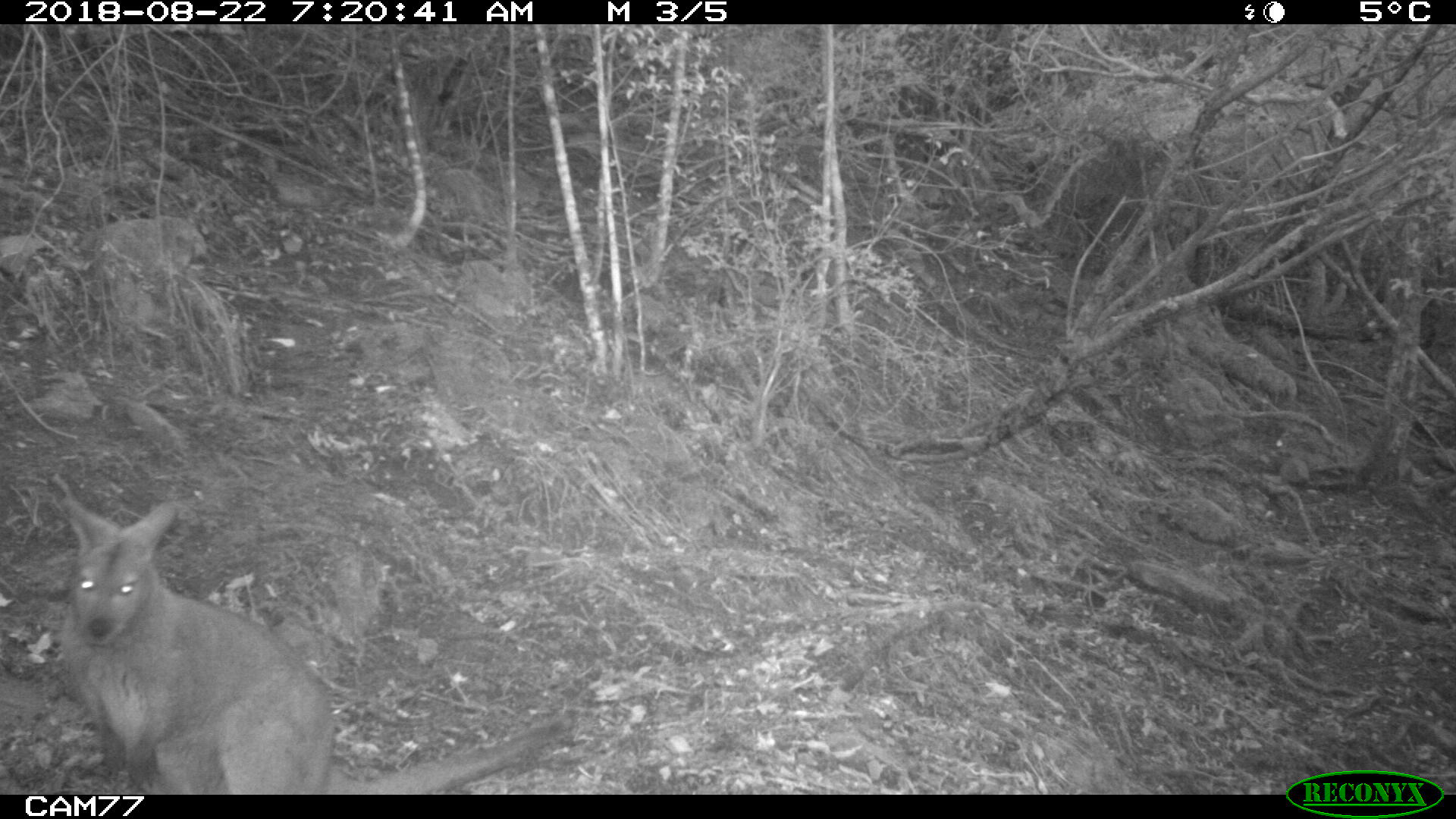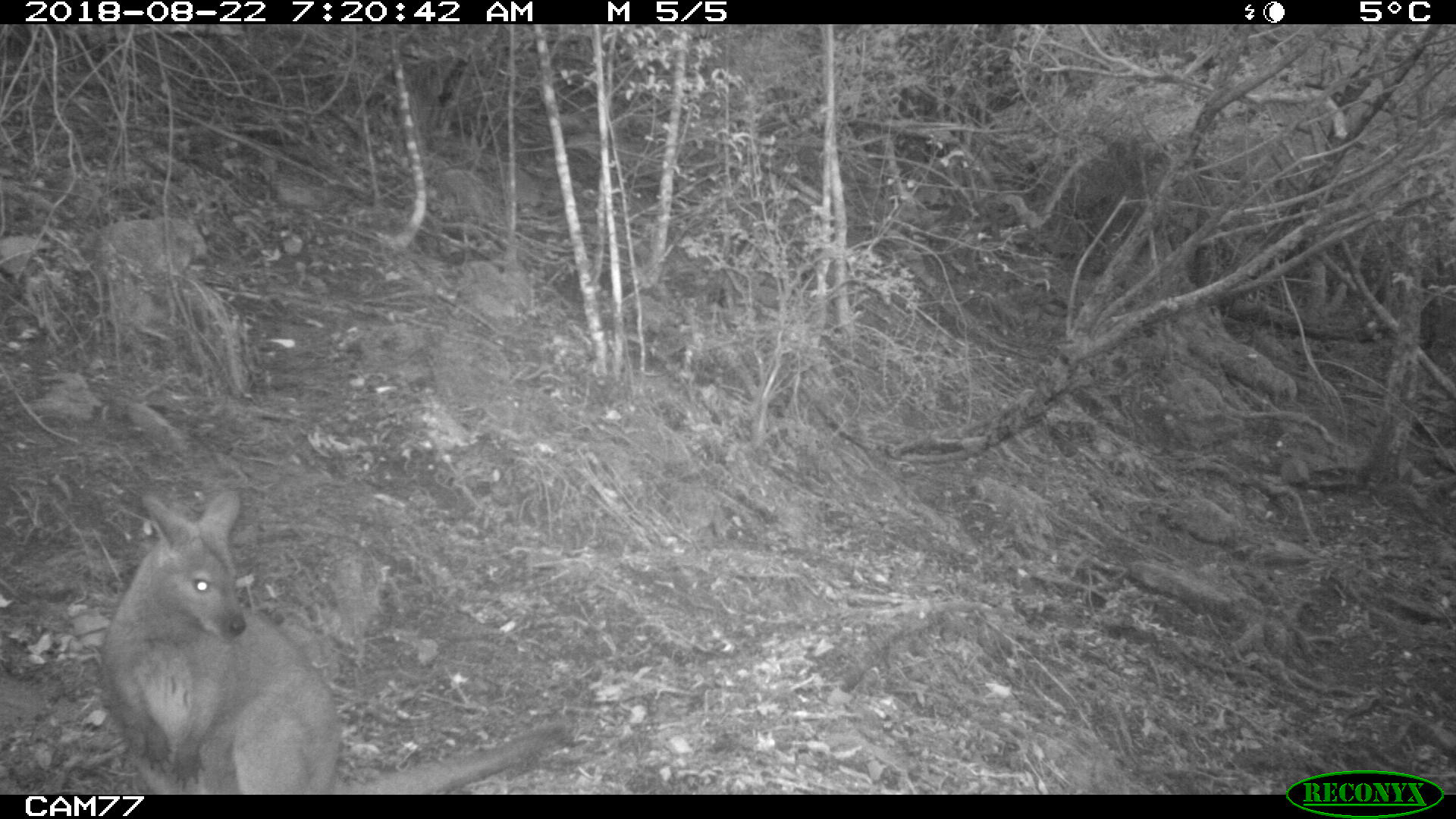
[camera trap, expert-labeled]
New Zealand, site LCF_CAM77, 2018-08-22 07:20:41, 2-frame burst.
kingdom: Animalia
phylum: Chordata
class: Mammalia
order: Diprotodontia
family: Macropodidae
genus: Notamacropus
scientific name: Notamacropus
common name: wallaby